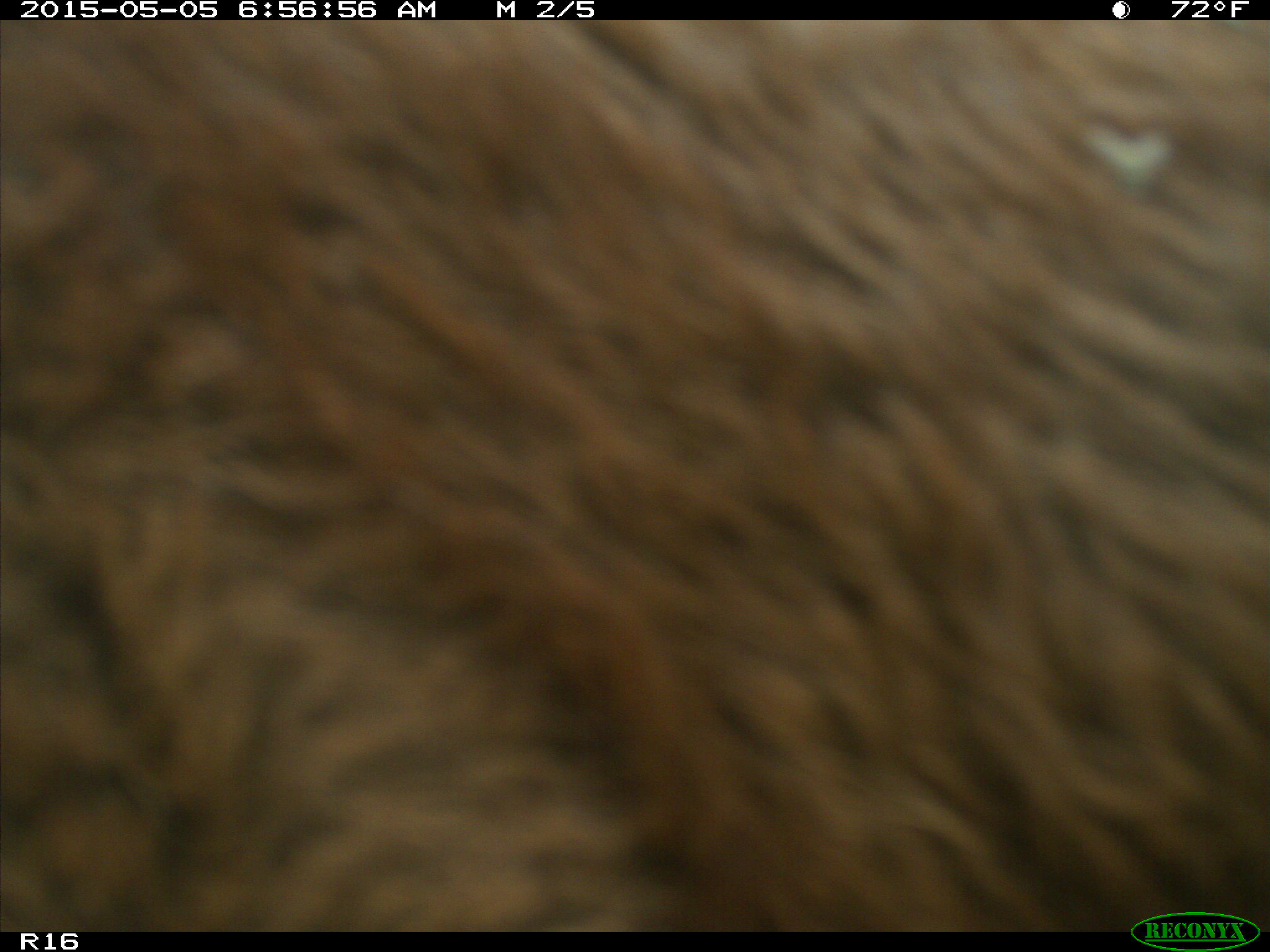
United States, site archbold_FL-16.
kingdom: Animalia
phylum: Chordata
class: Mammalia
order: Artiodactyla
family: Bovidae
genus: Bos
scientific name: Bos taurus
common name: domestic cow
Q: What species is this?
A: Bos taurus (domestic cow).